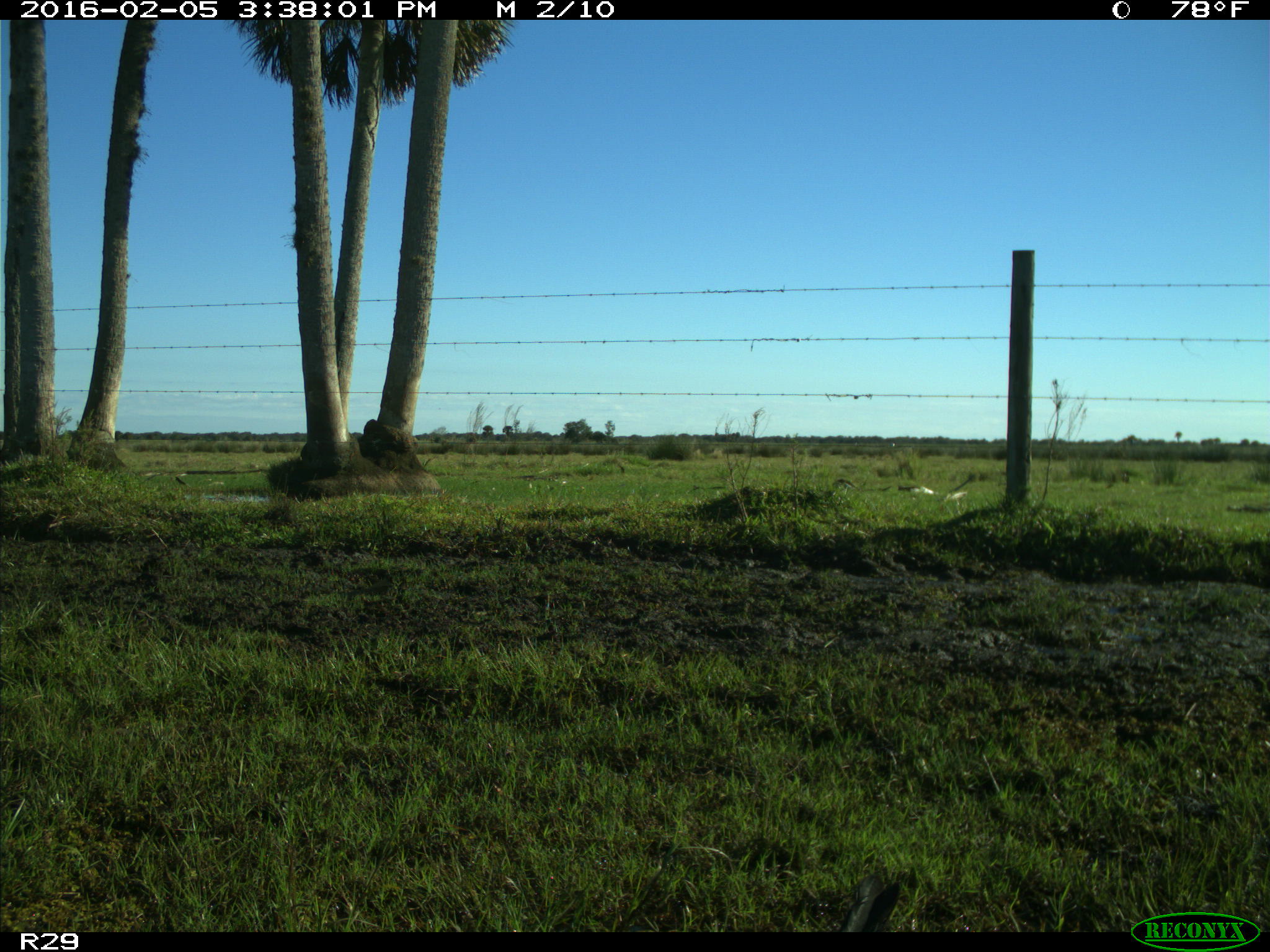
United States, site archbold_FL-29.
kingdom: Animalia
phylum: Chordata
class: Aves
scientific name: Aves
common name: birds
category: unidentified bird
Unidentified bird (birds) (Aves).